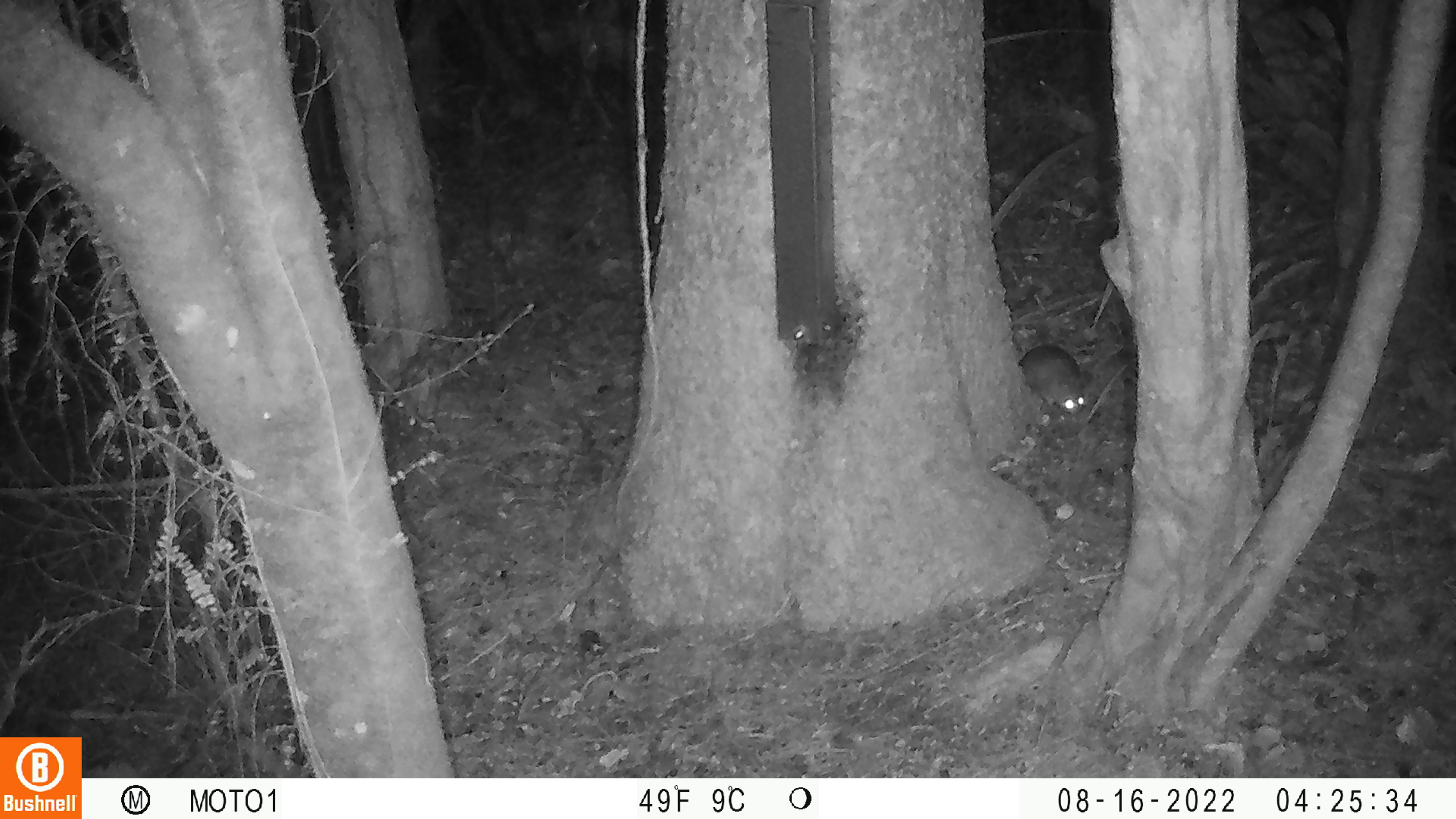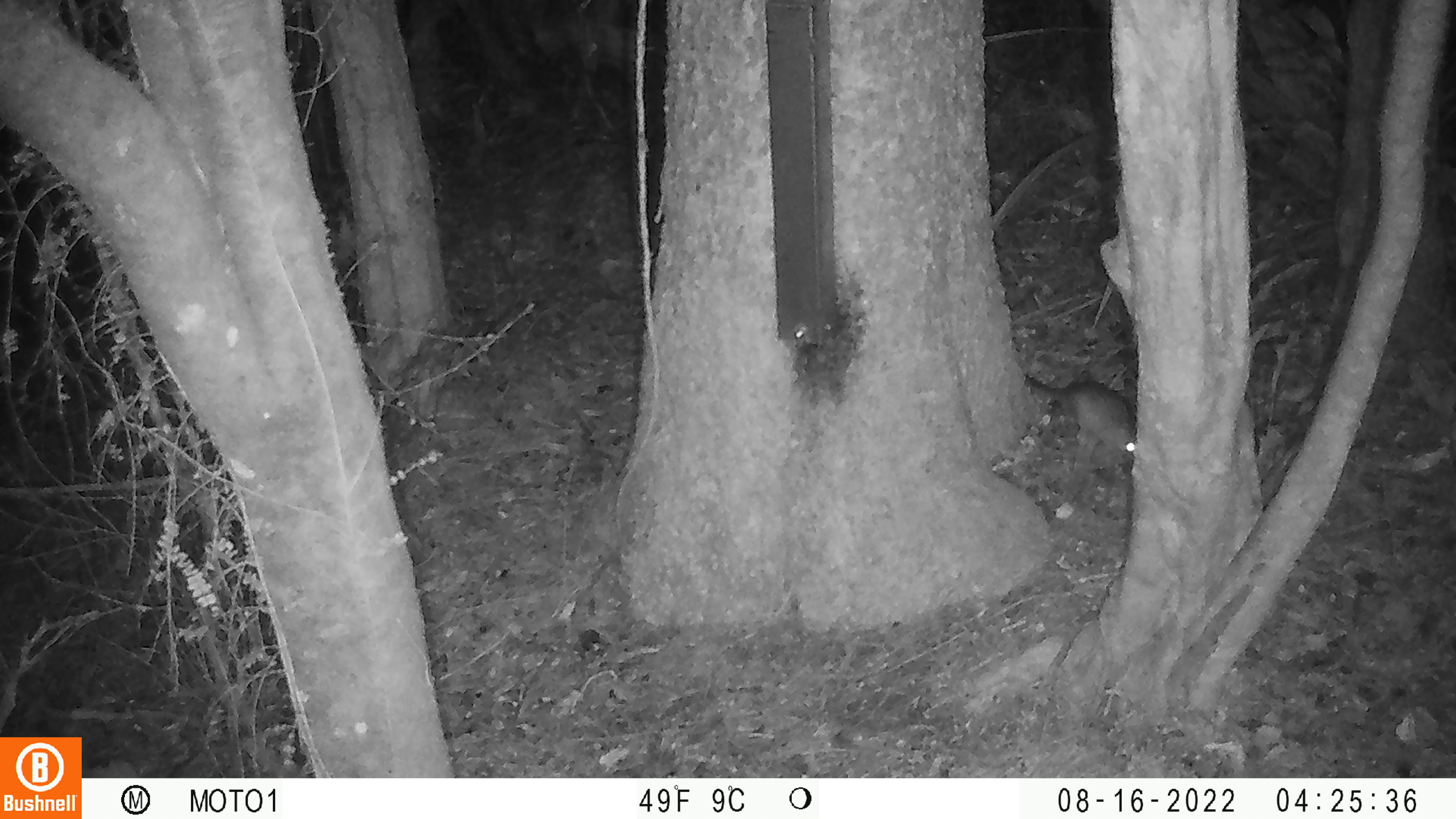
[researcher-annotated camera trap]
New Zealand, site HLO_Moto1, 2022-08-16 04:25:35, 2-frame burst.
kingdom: Animalia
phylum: Chordata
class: Mammalia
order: Rodentia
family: Muridae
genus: Rattus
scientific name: Rattus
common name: rat